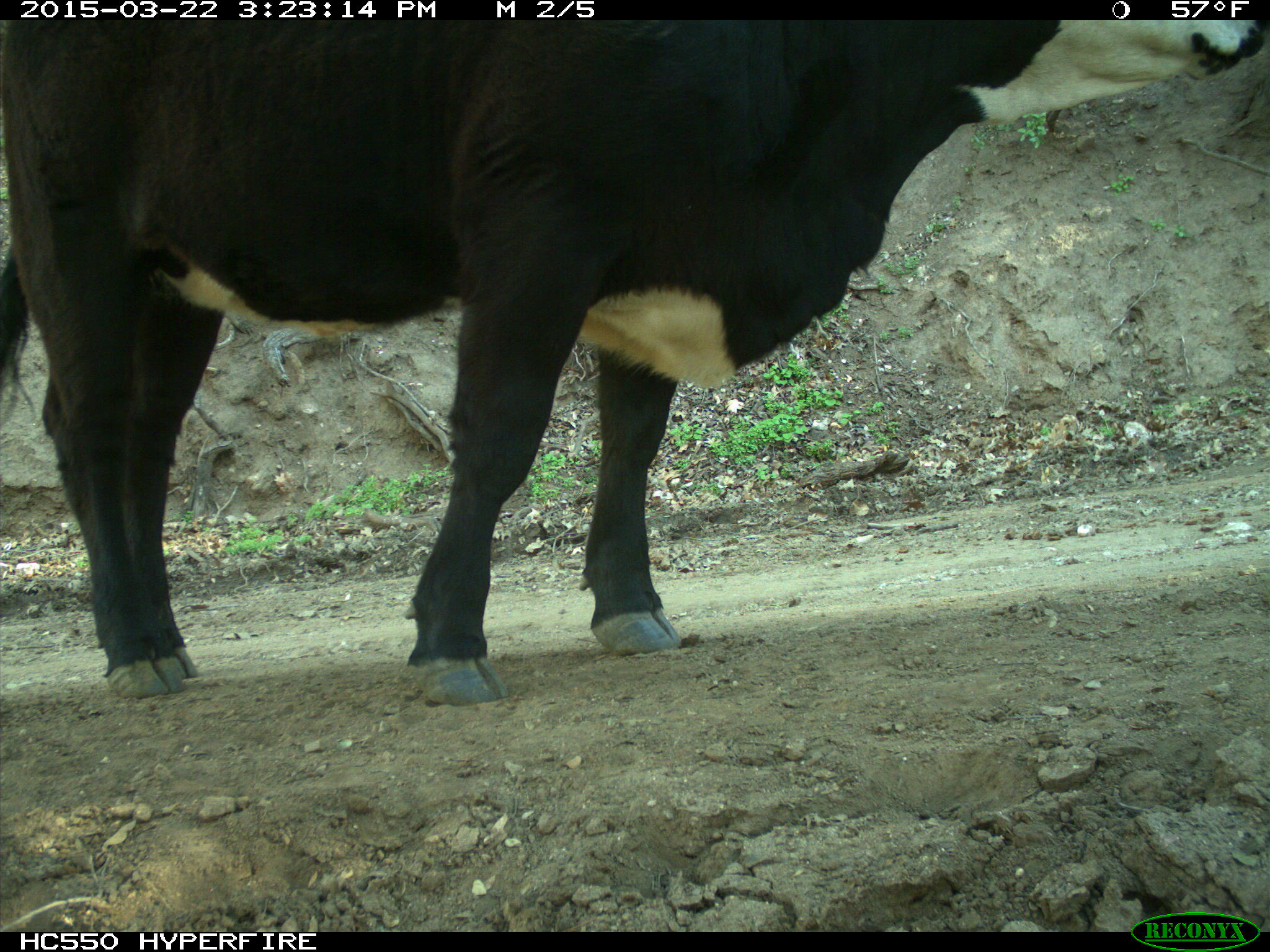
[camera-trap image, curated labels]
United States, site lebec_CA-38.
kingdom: Animalia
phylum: Chordata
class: Mammalia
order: Artiodactyla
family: Bovidae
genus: Bos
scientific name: Bos taurus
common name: domestic cow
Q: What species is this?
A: Bos taurus (domestic cow).